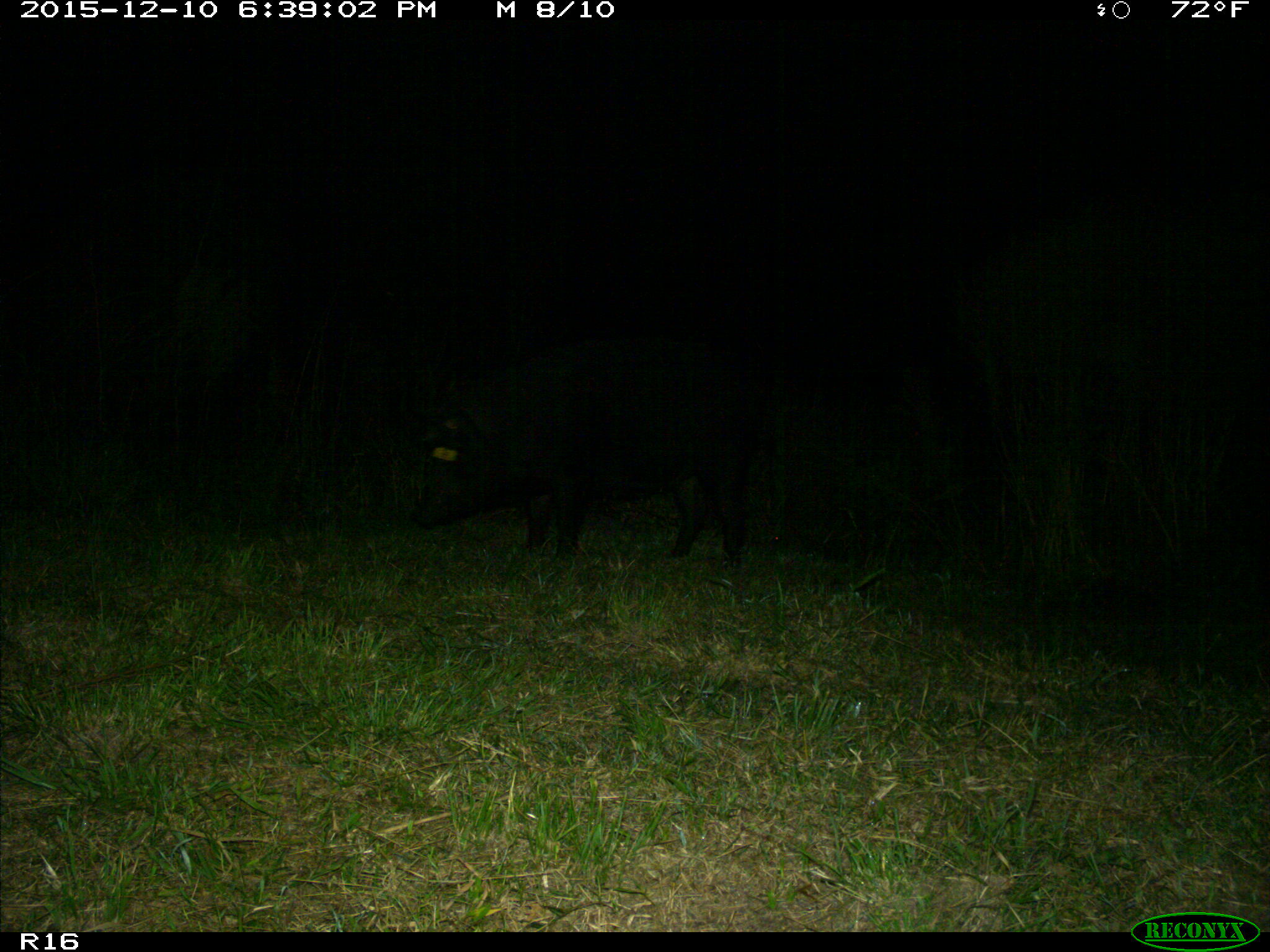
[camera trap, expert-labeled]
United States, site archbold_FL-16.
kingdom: Animalia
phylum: Chordata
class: Mammalia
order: Artiodactyla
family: Suidae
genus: Sus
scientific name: Sus scrofa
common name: wild boar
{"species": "Sus scrofa (wild boar)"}